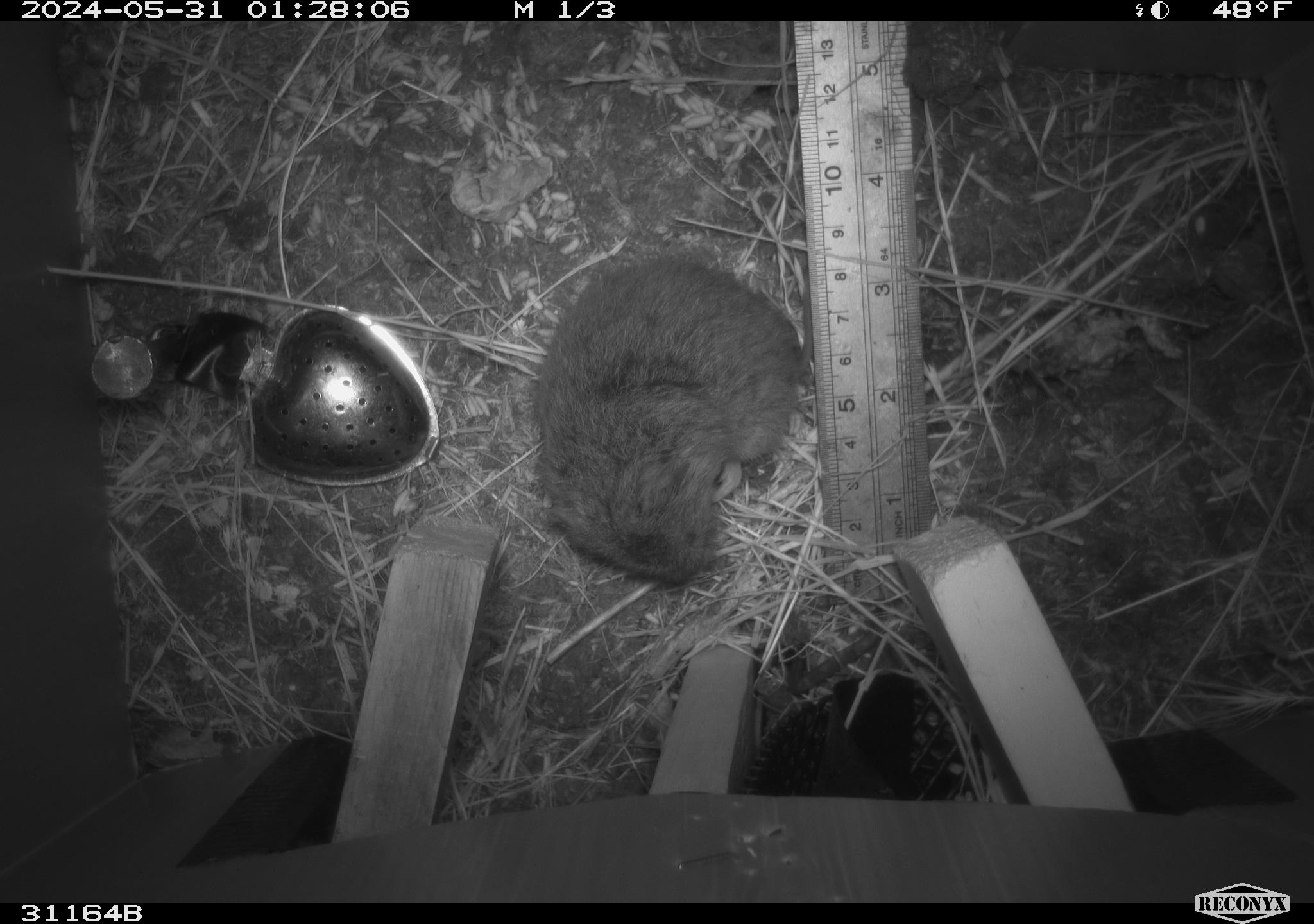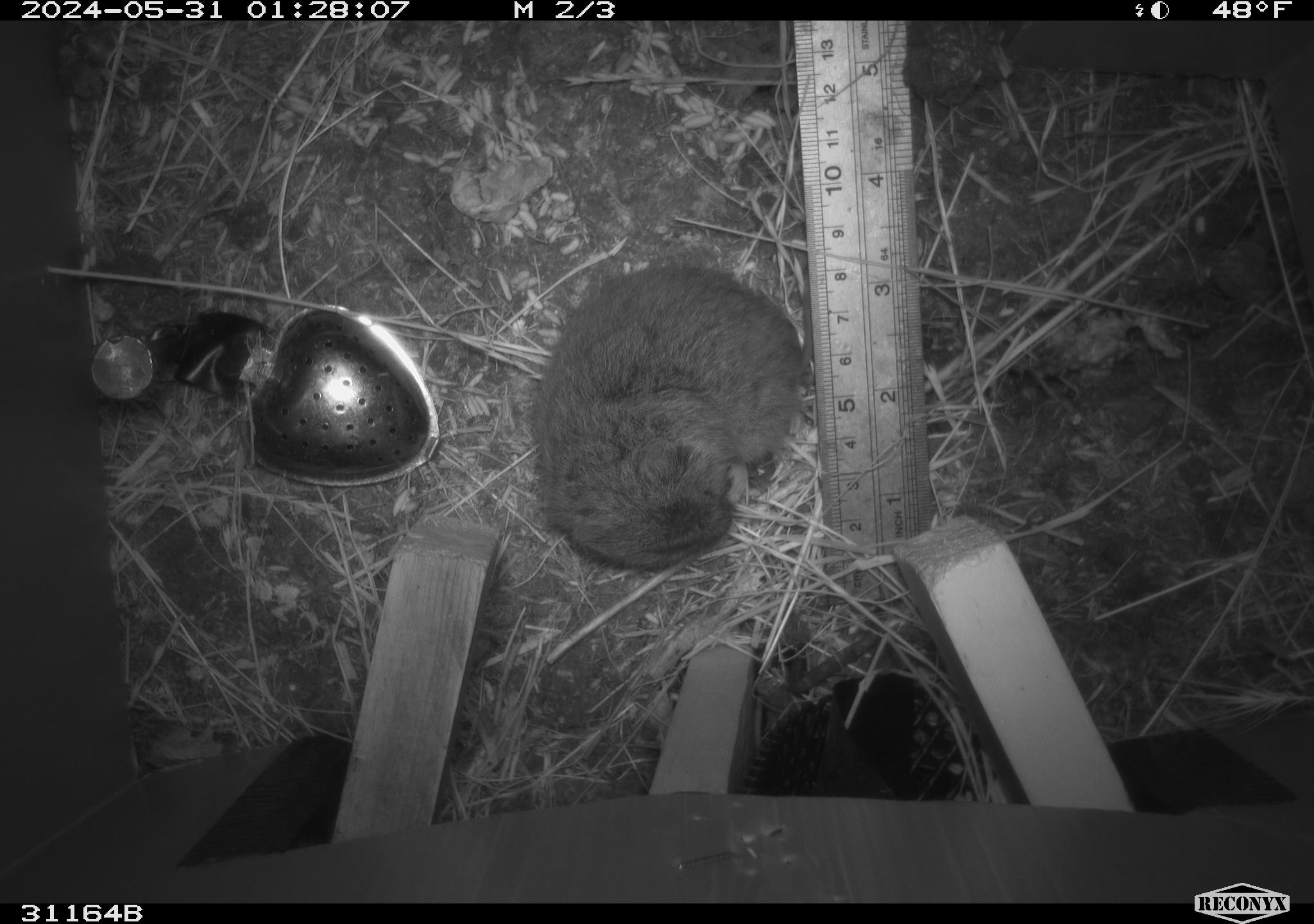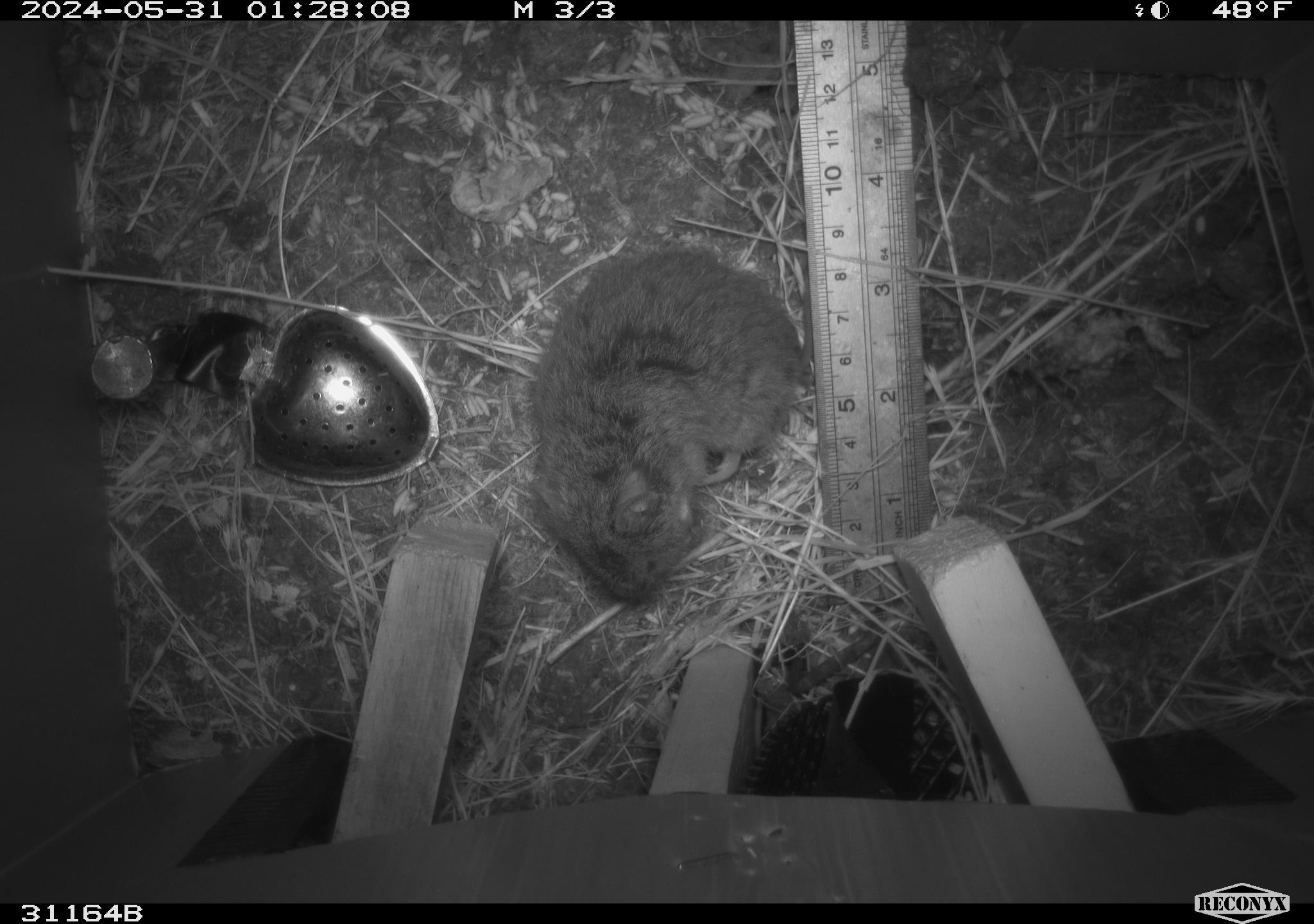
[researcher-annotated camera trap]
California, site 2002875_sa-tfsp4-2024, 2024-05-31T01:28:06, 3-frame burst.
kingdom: Animalia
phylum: Chordata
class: Mammalia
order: Rodentia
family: Cricetidae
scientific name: Arvicolinae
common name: voles, lemmings, and muskrats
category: arvicolinae subfamily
Arvicolinae subfamily (voles, lemmings, and muskrats) (Arvicolinae).